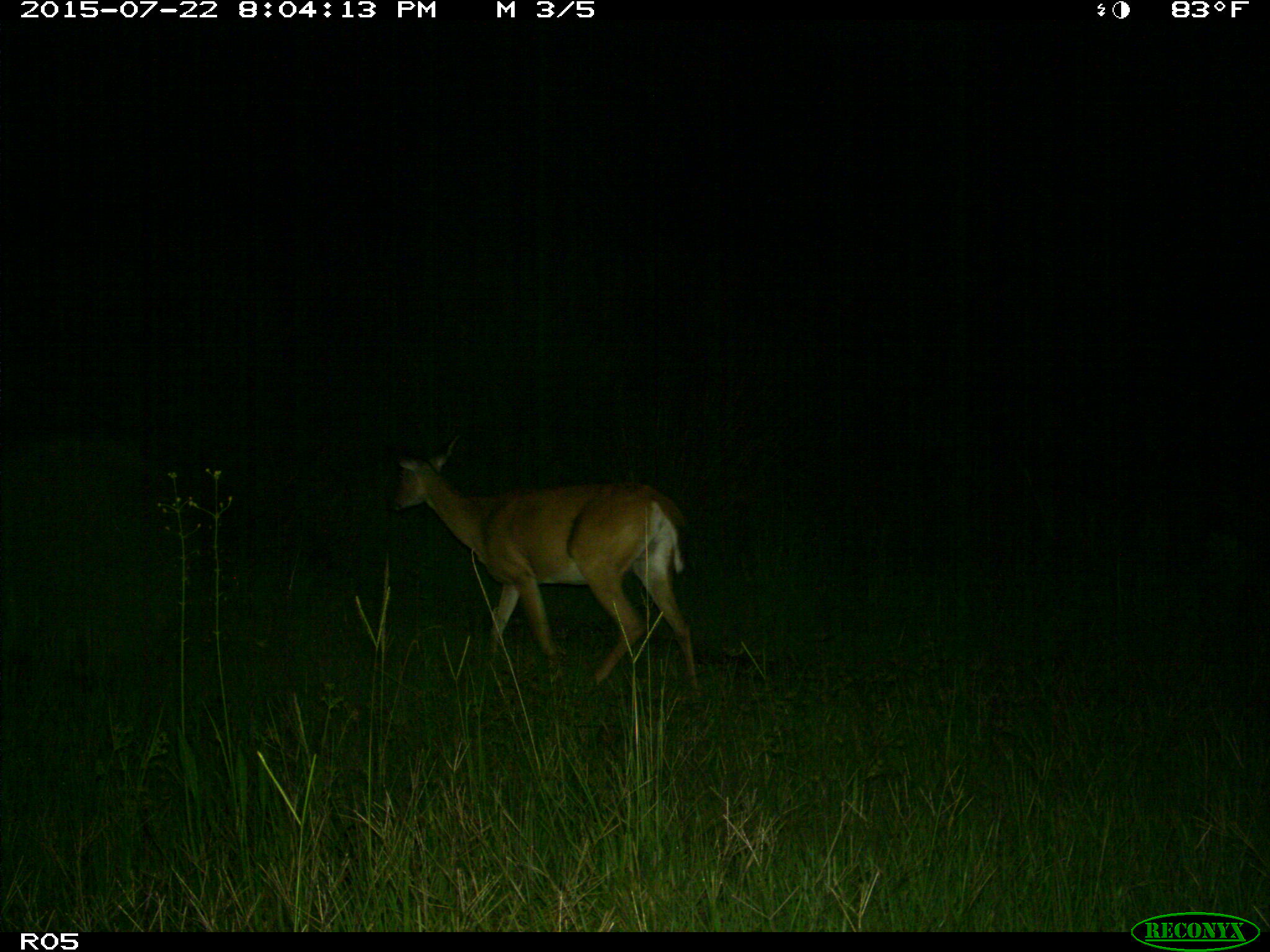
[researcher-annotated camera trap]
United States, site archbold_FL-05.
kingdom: Animalia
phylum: Chordata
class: Mammalia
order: Artiodactyla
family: Cervidae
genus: Odocoileus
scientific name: Odocoileus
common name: deer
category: unidentified deer